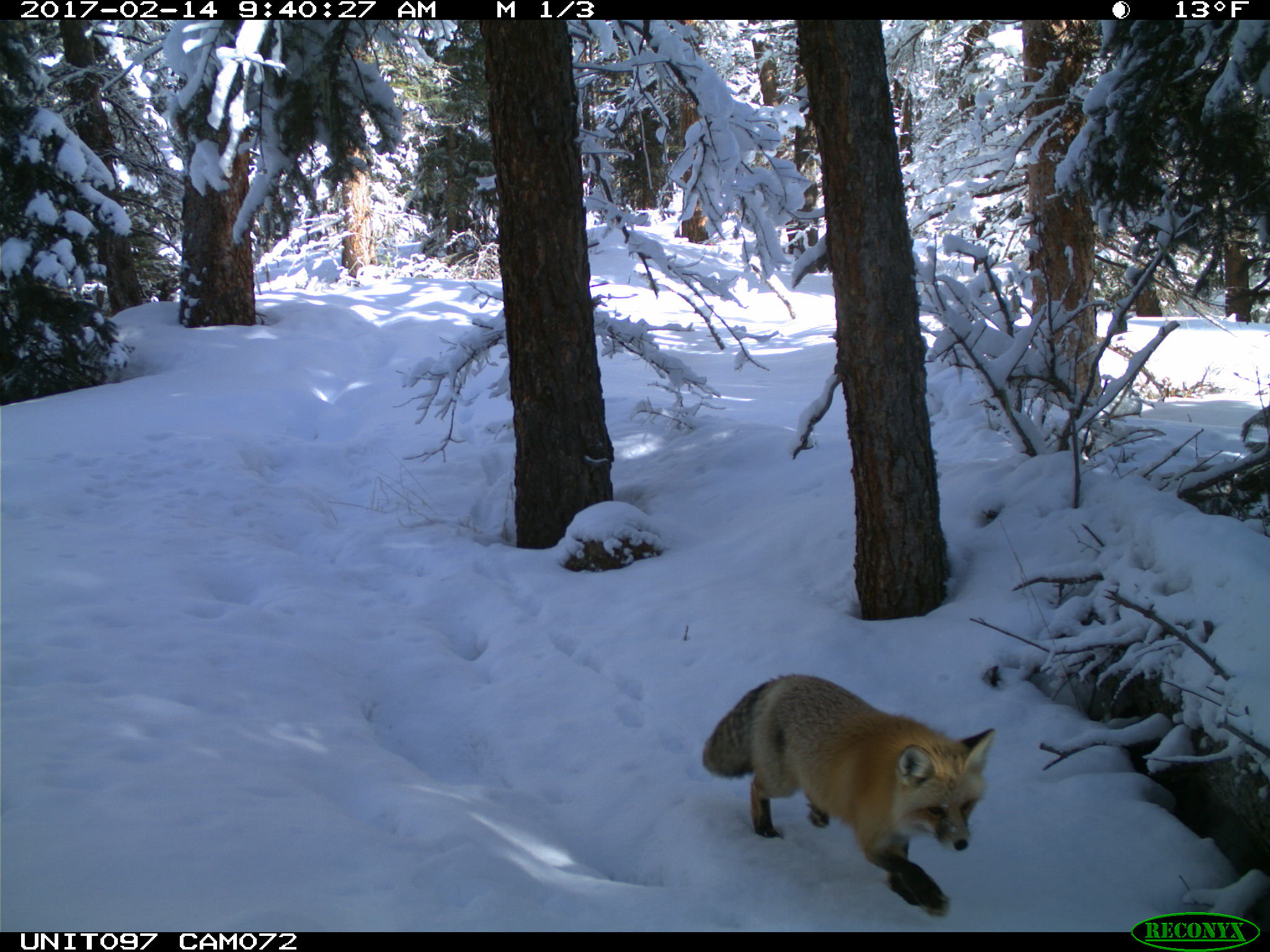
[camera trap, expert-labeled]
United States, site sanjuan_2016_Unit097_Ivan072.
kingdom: Animalia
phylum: Chordata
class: Mammalia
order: Carnivora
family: Canidae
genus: Vulpes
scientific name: Vulpes vulpes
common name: red fox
Vulpes vulpes (red fox).